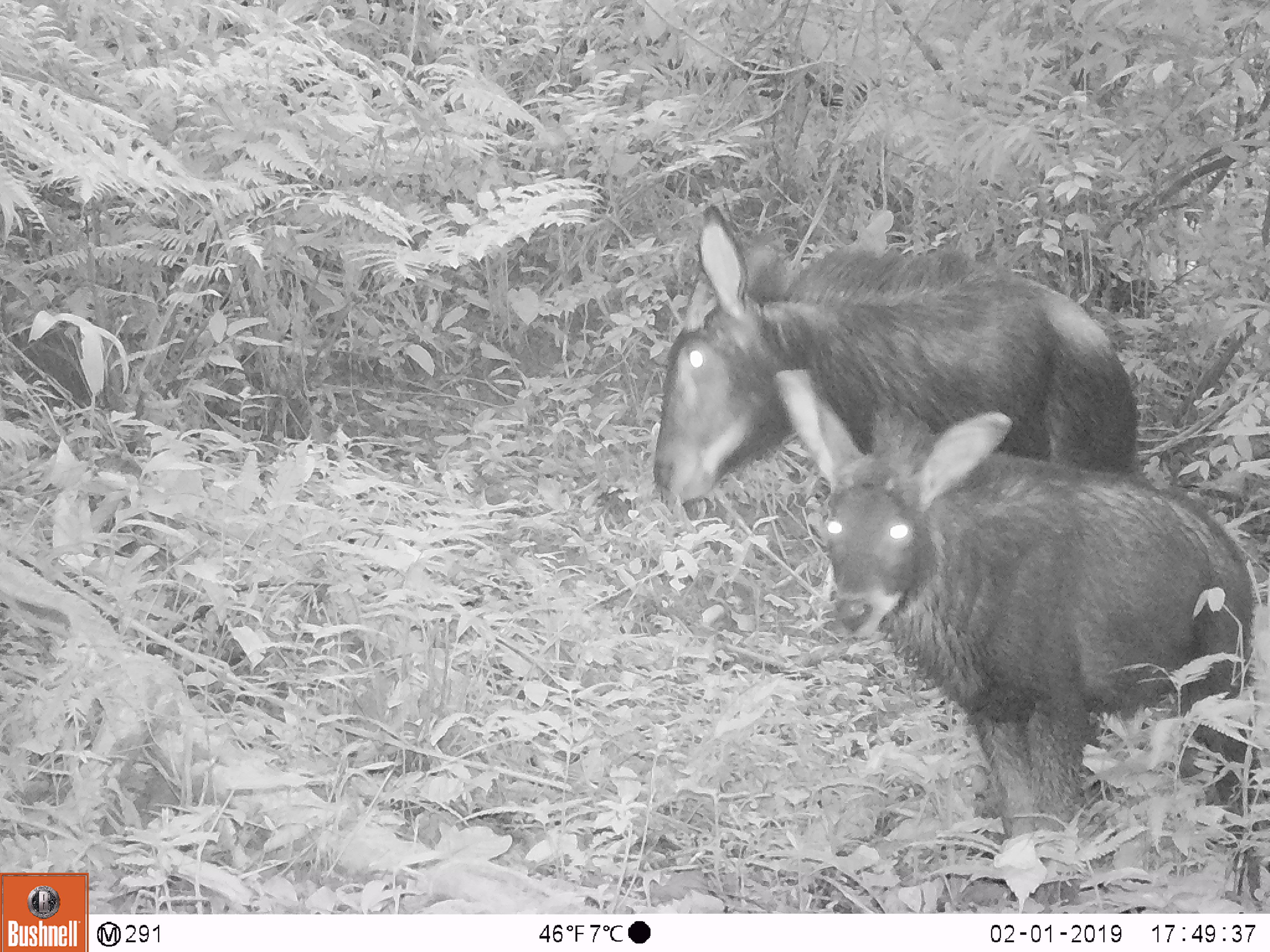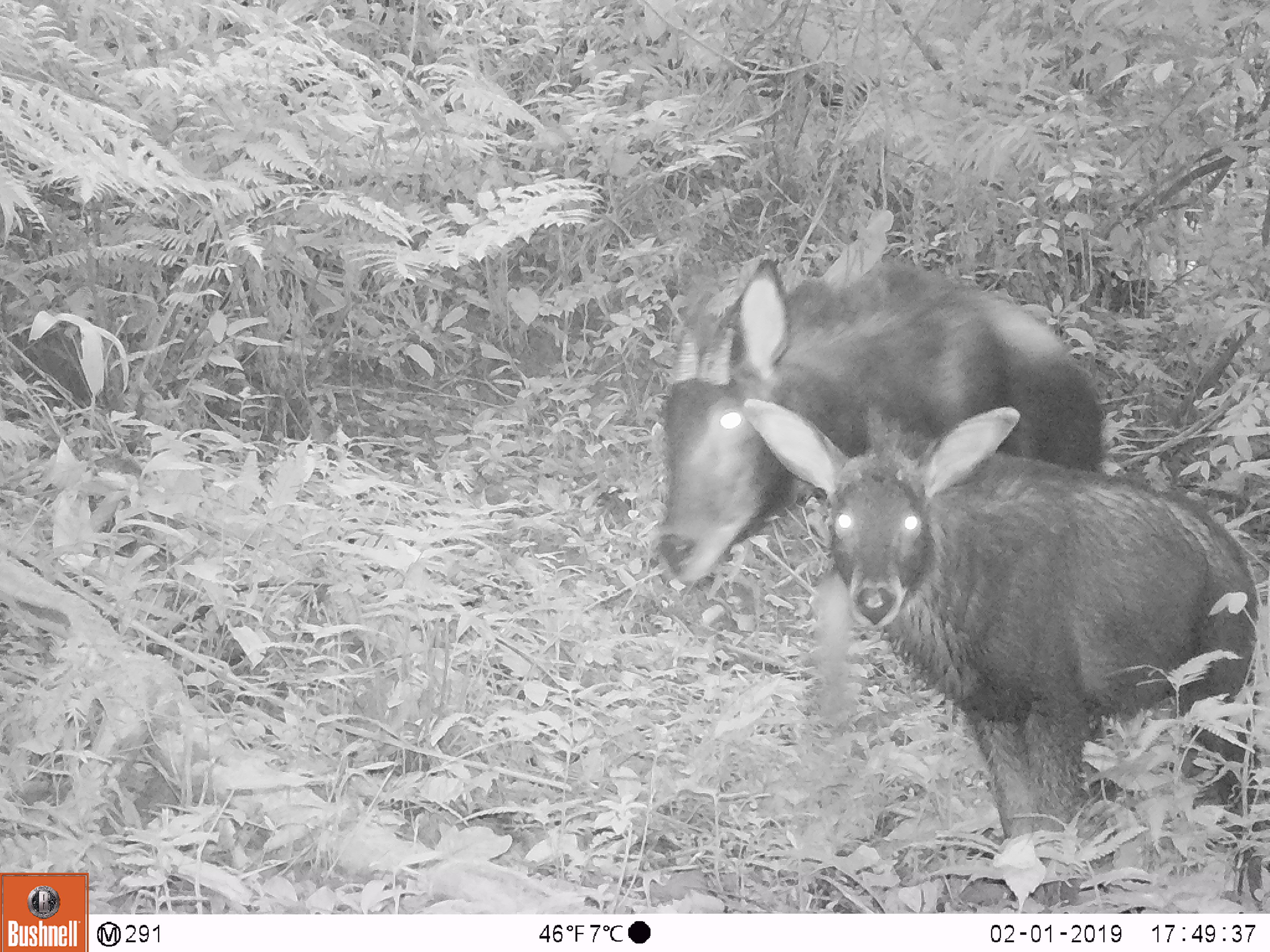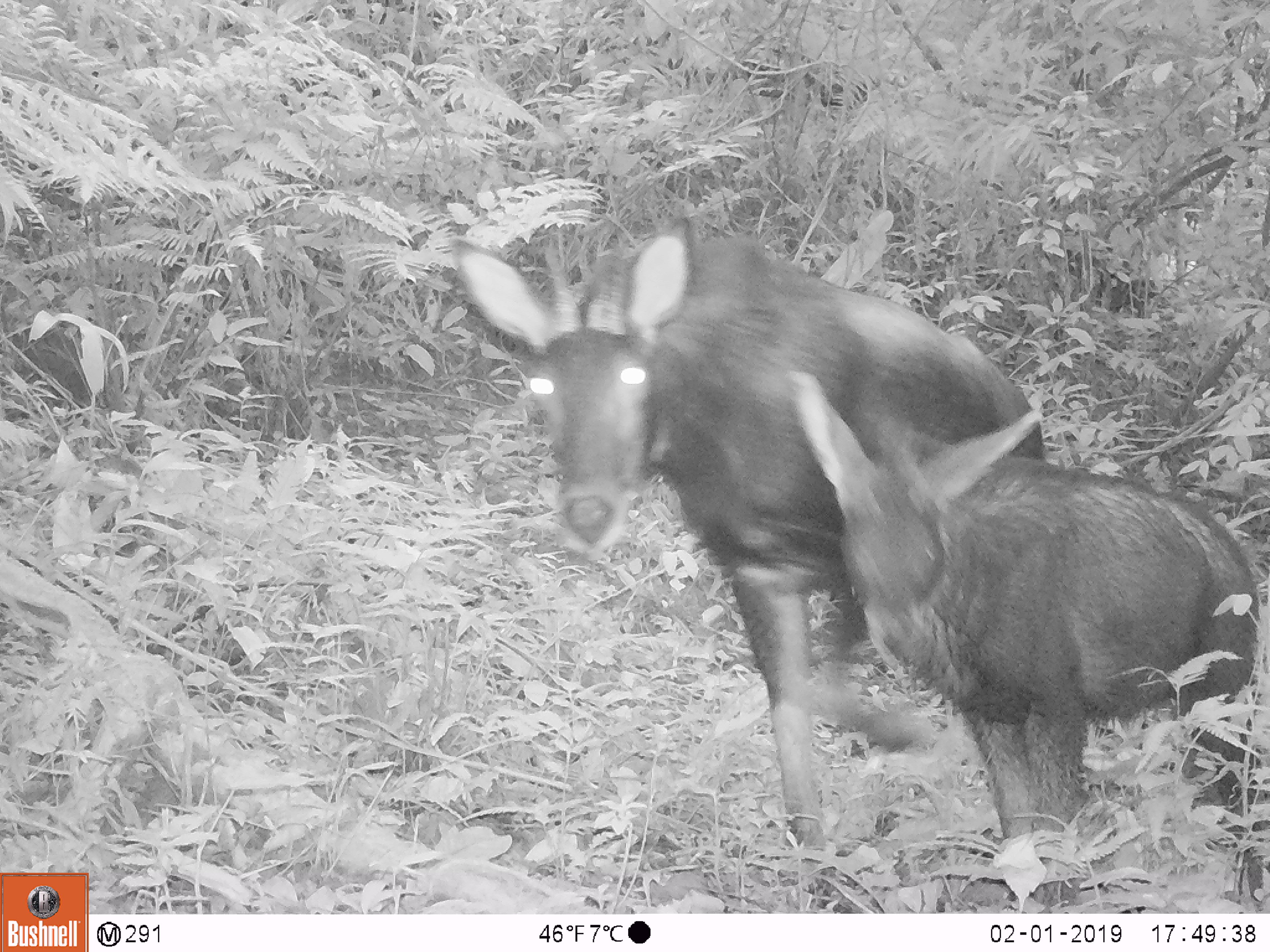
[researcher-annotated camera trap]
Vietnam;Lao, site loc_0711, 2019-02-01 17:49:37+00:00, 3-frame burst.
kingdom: Animalia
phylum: Chordata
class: Mammalia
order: Artiodactyla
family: Bovidae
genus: Capricornis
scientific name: Capricornis sumatraensis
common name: chinese serow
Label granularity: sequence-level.